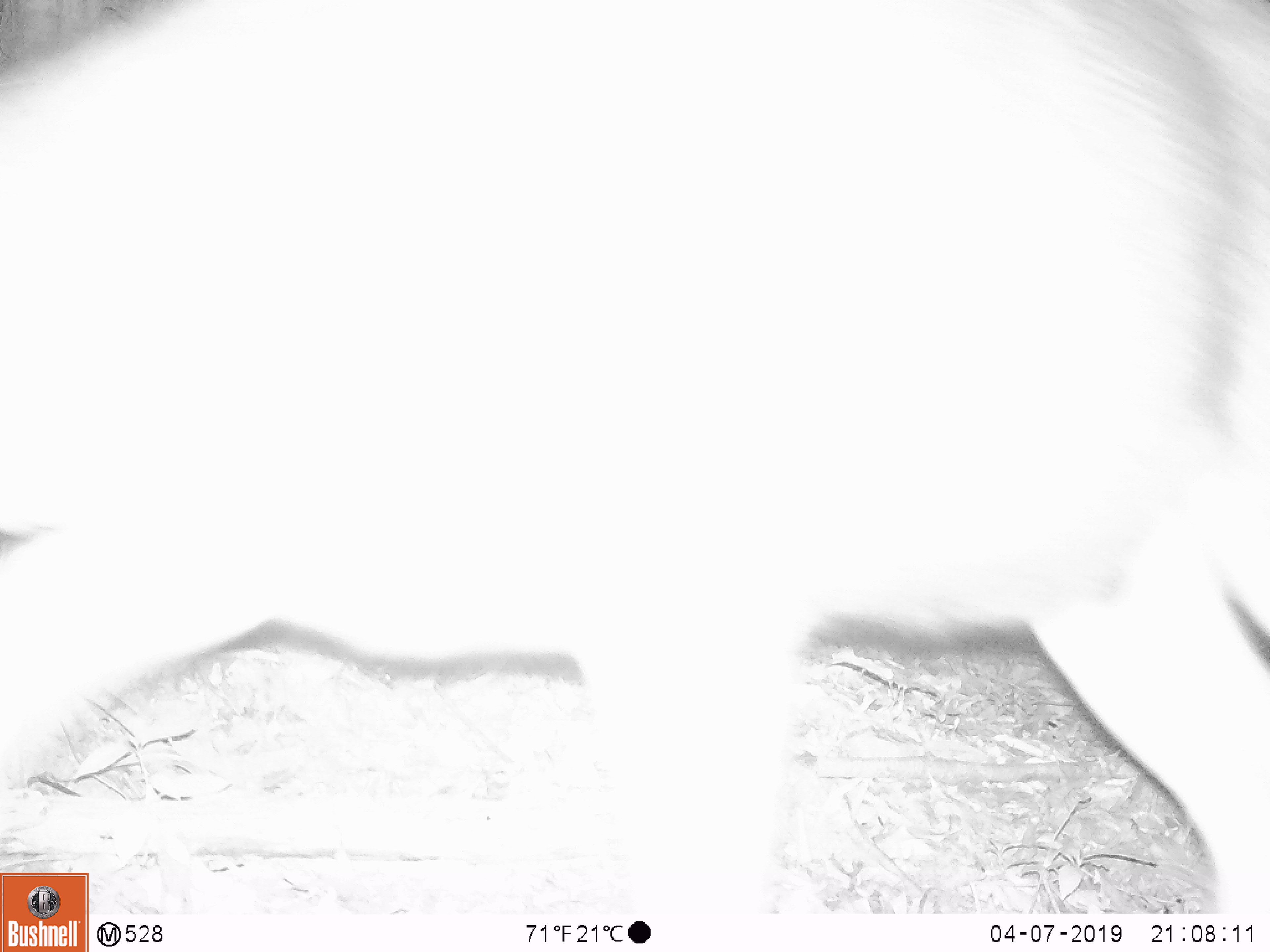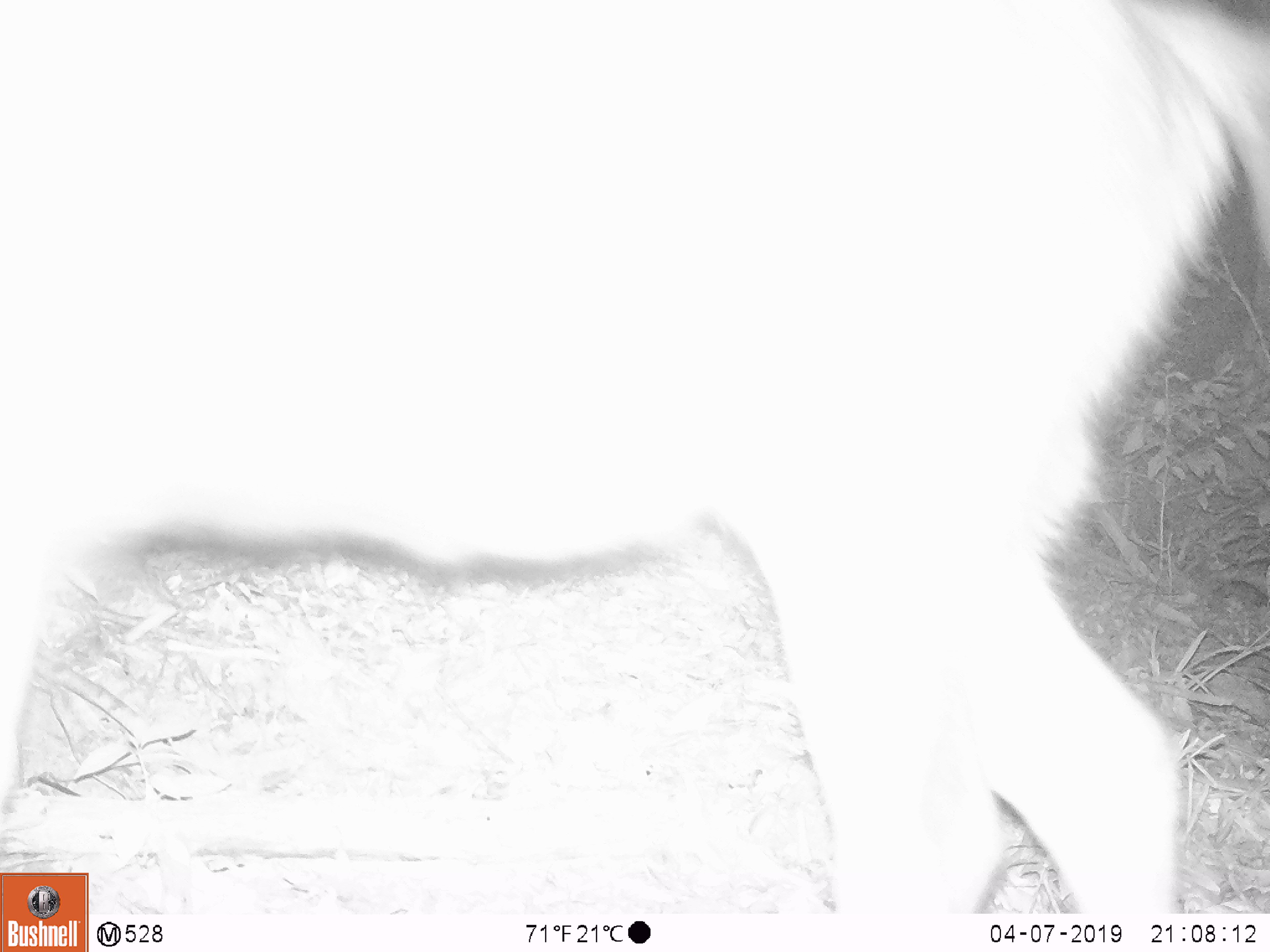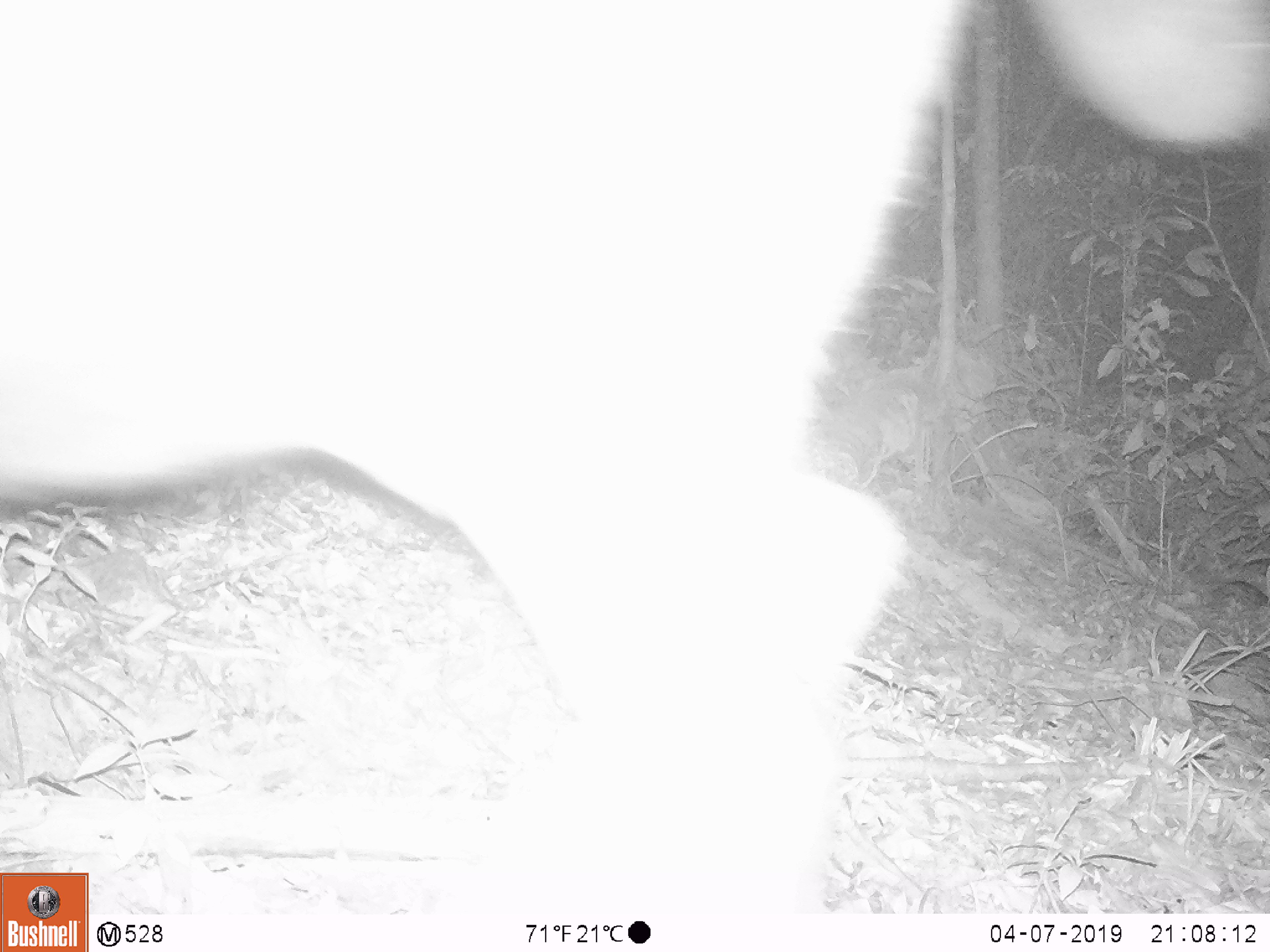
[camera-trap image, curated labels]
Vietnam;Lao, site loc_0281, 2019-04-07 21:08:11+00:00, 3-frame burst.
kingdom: Animalia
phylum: Chordata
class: Mammalia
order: Artiodactyla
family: Cervidae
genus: Rusa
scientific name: Rusa unicolor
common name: sambar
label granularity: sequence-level